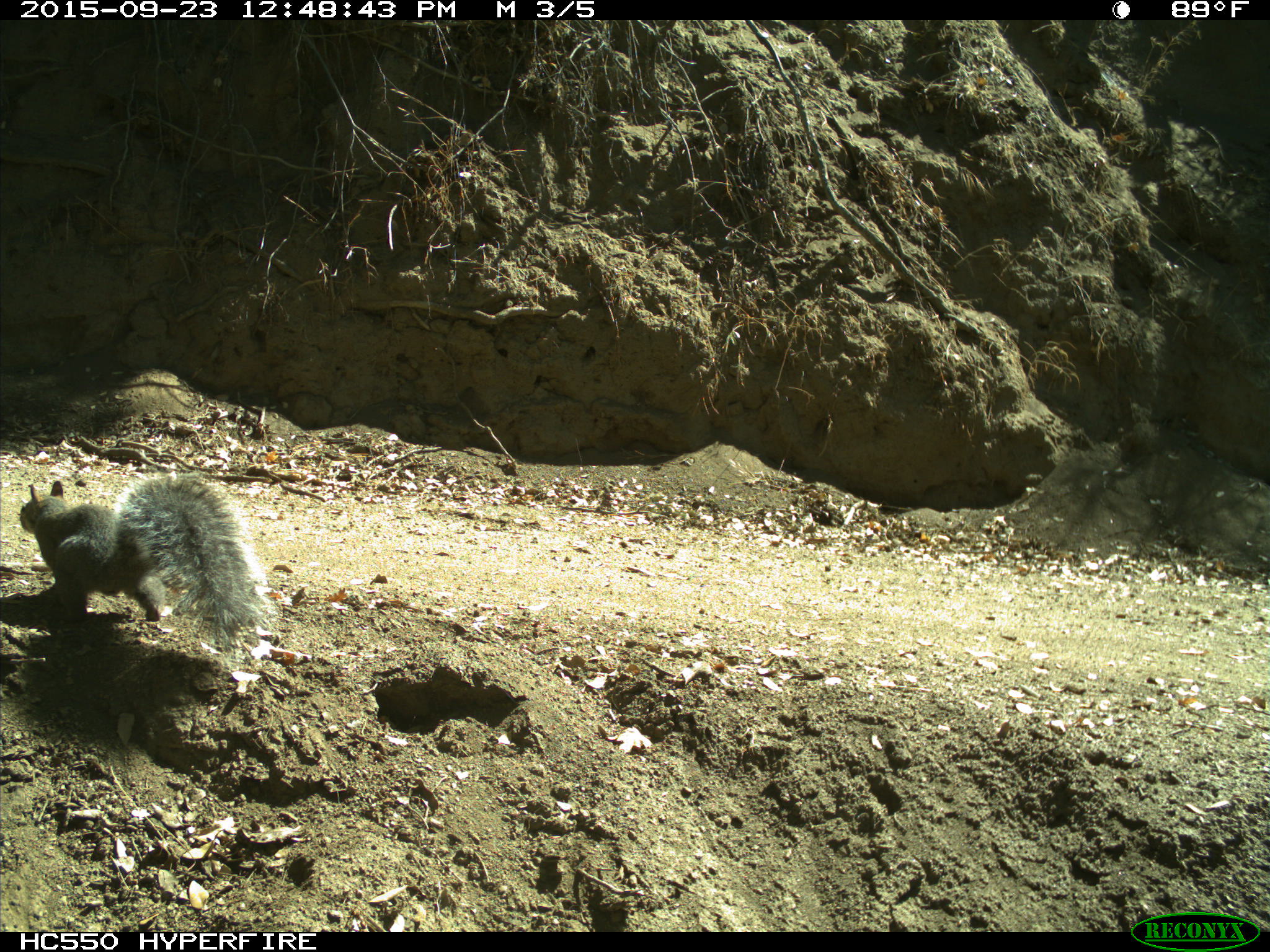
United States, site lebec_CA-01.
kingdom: Animalia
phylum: Chordata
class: Mammalia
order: Rodentia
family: Sciuridae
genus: Sciurus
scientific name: Sciurus carolinensis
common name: eastern gray squirrel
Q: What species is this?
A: Sciurus carolinensis (eastern gray squirrel).